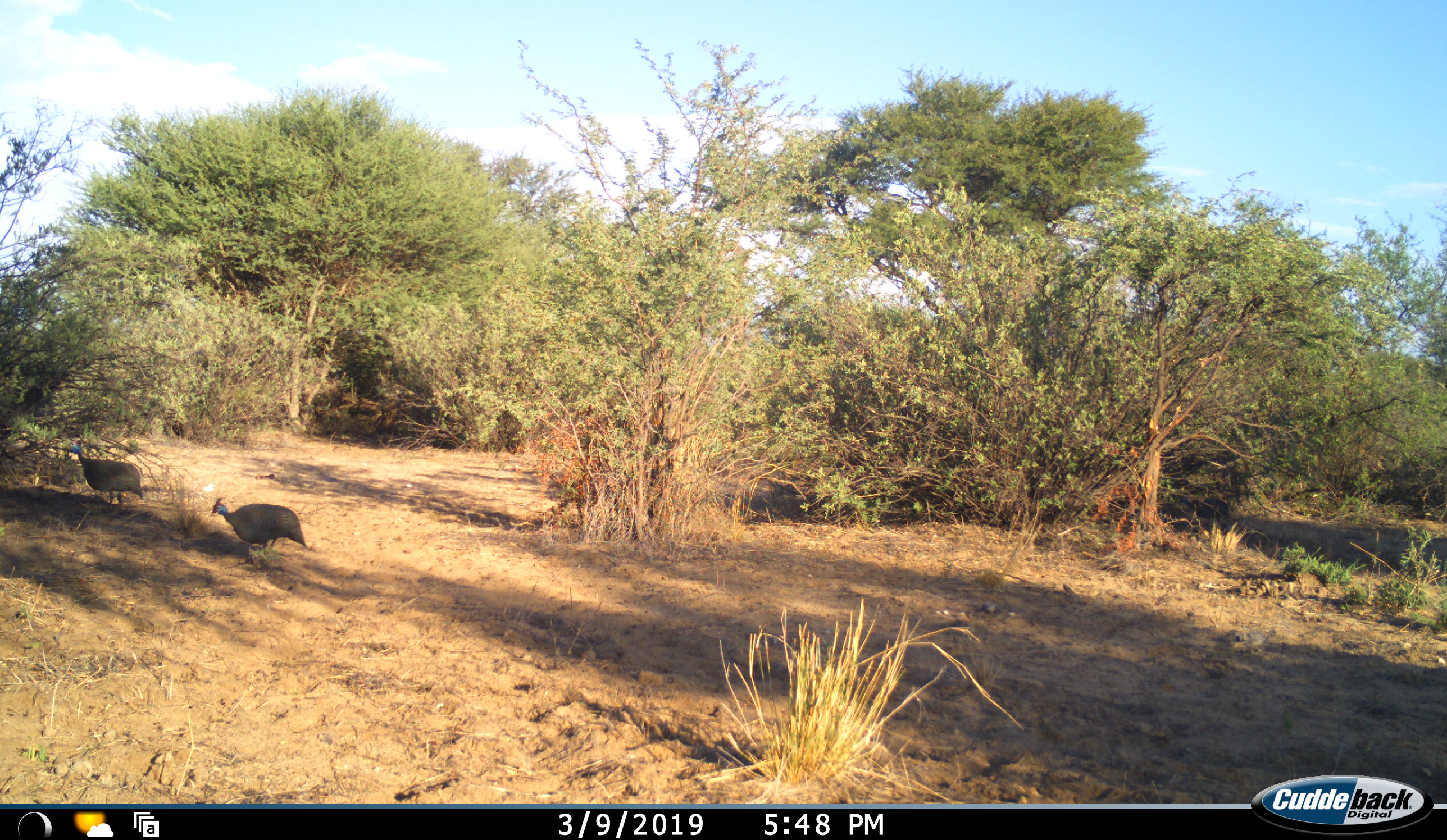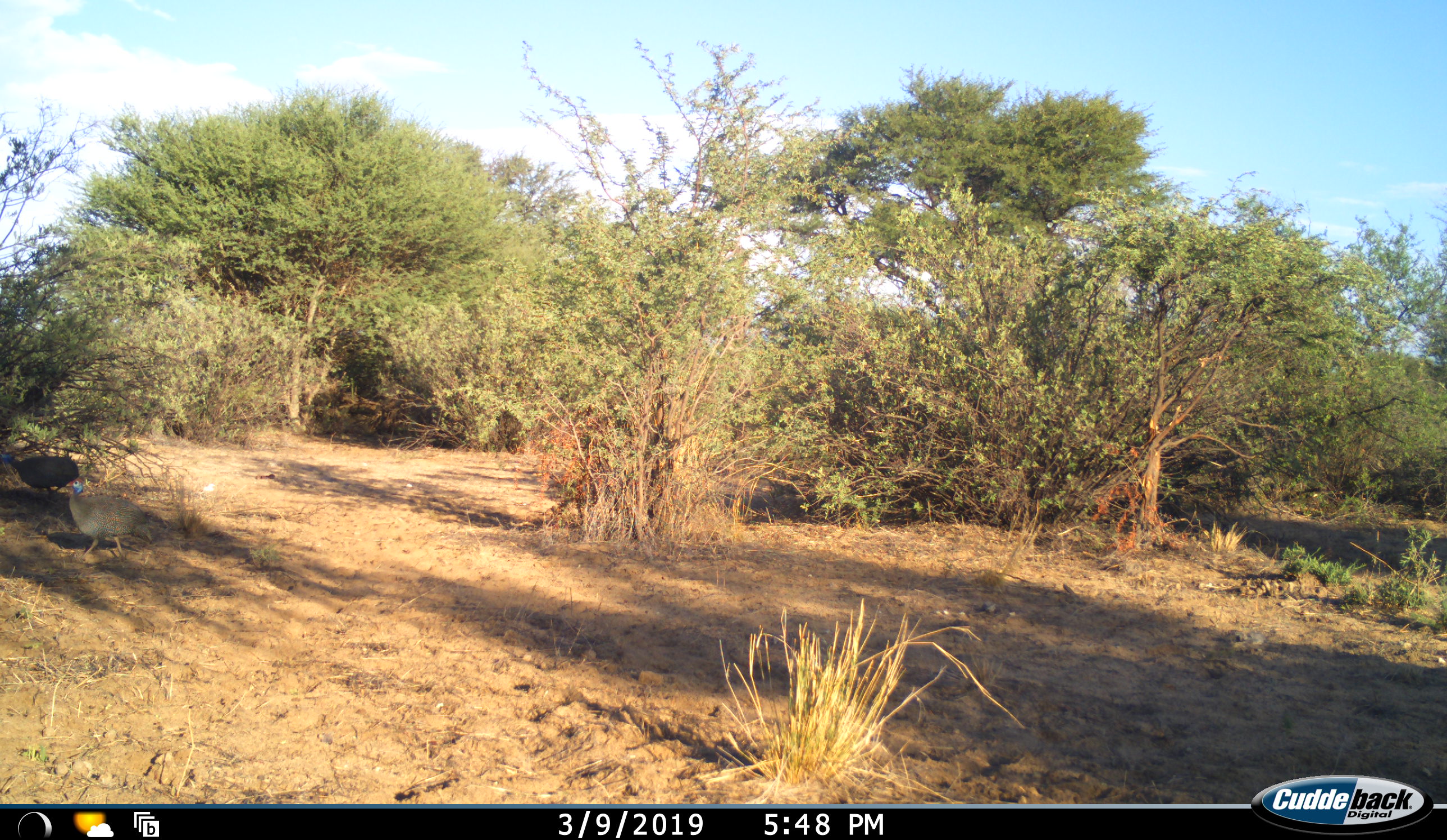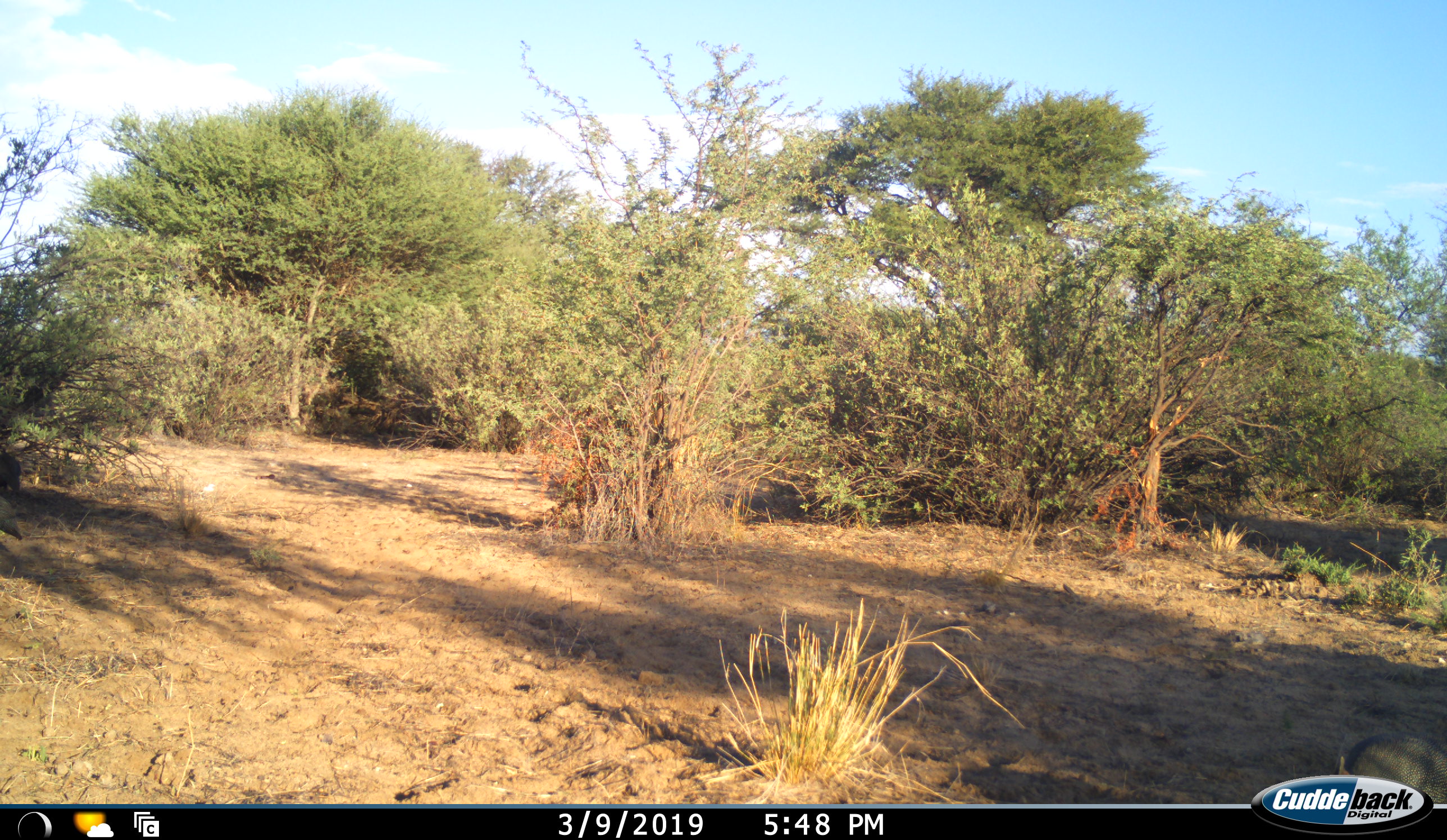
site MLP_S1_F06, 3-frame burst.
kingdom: Animalia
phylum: Chordata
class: Aves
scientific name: Aves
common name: bird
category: birdother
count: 2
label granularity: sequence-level